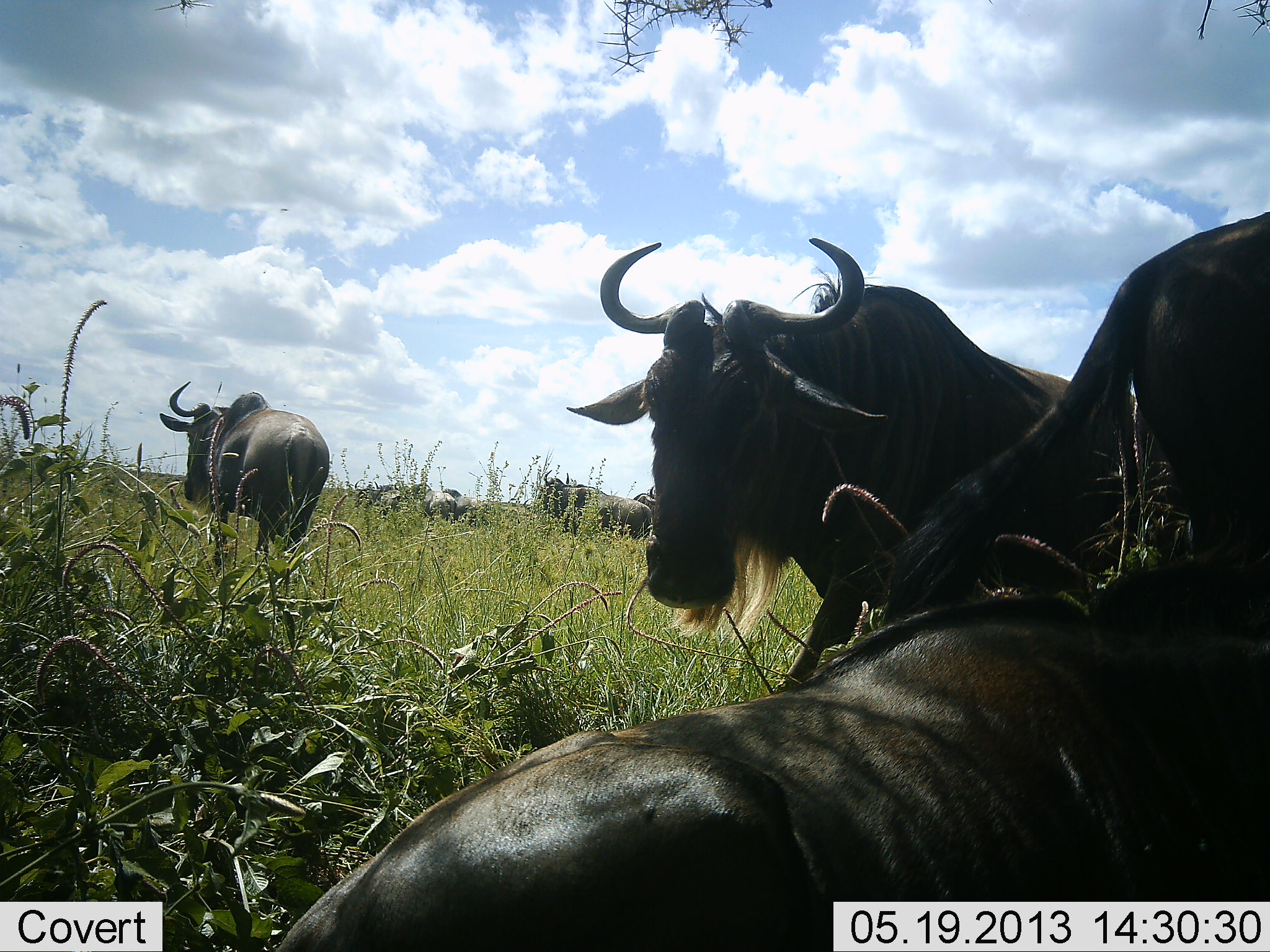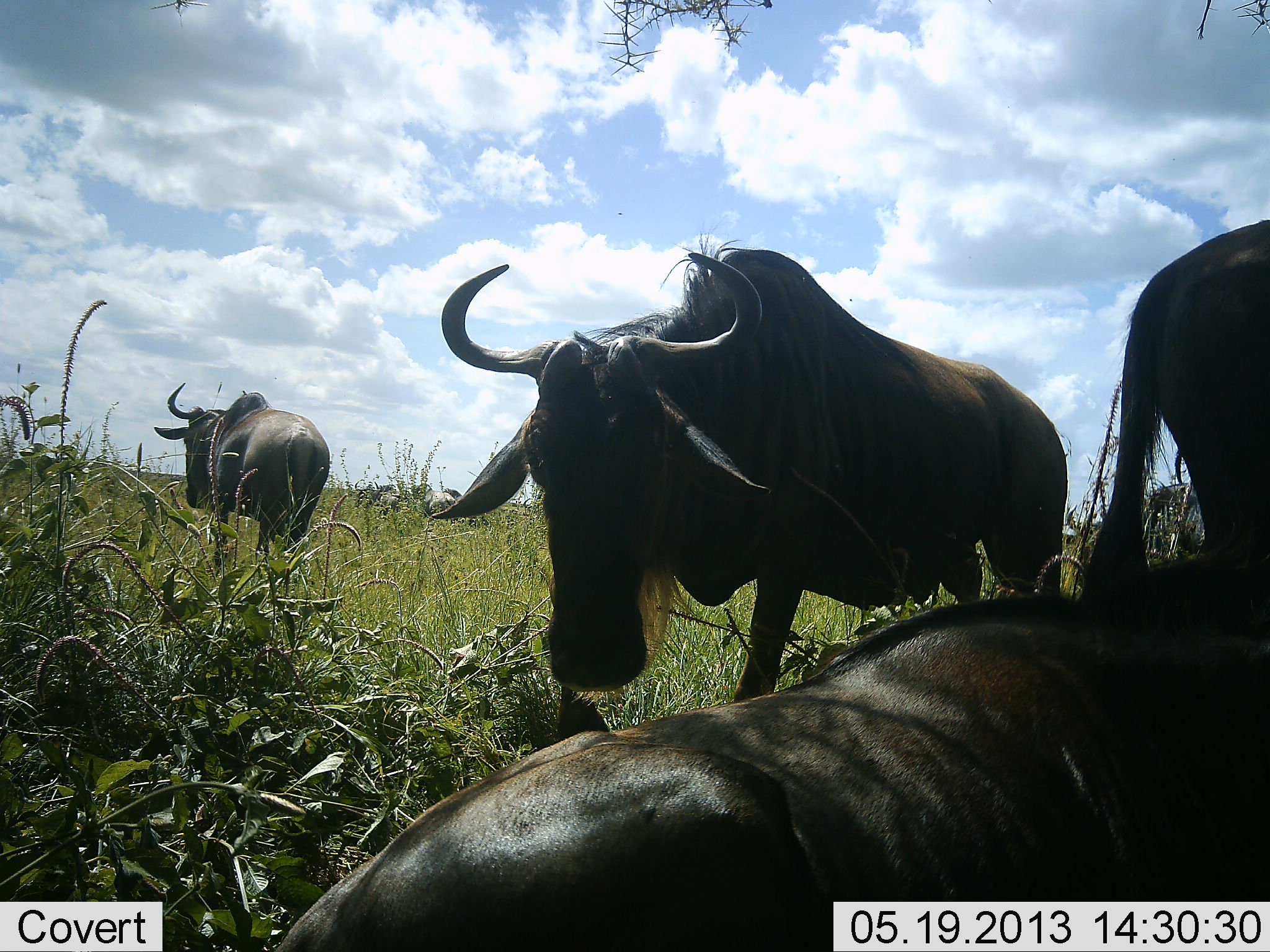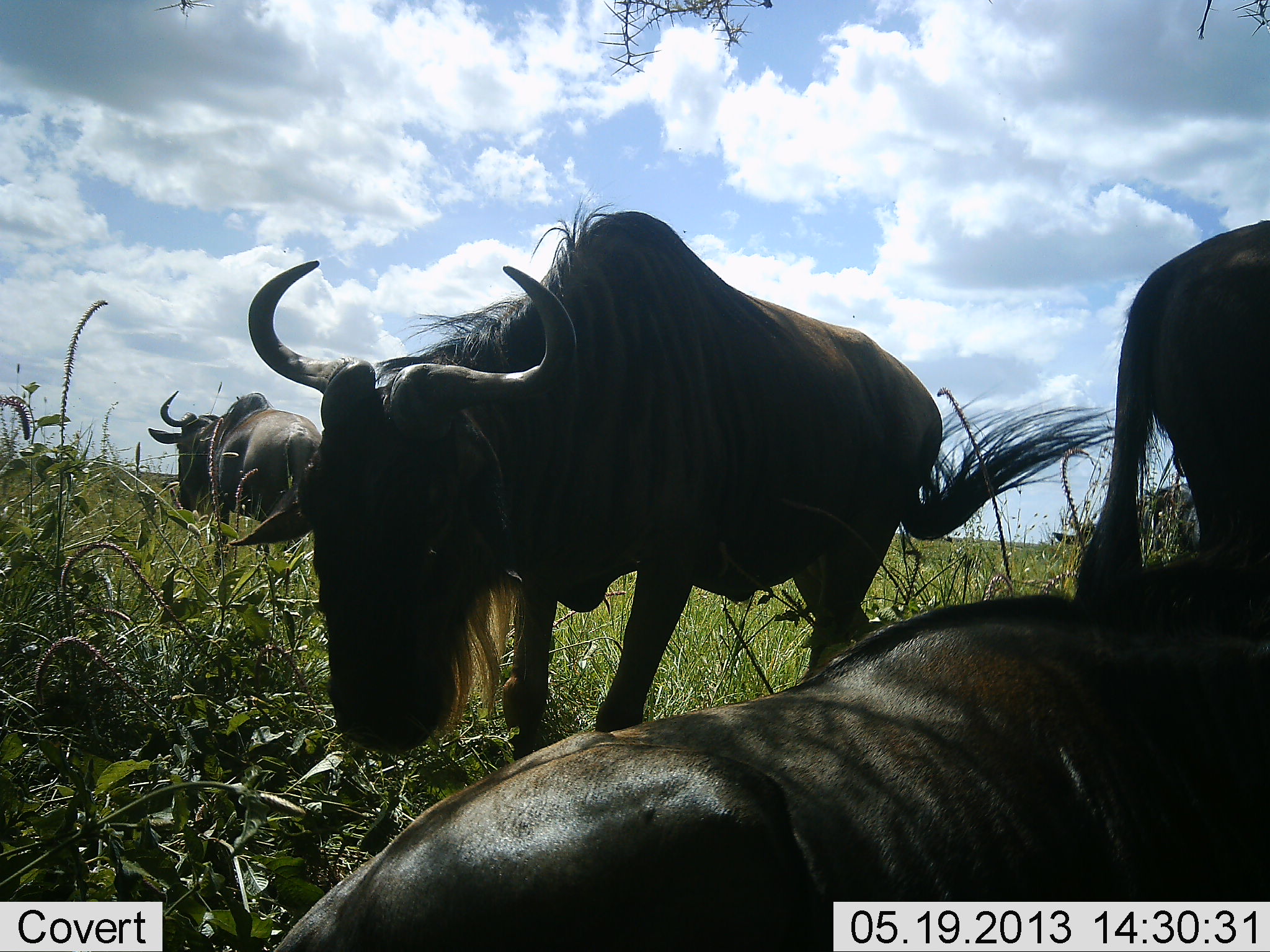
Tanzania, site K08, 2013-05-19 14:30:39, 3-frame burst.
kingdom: Animalia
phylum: Chordata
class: Mammalia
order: Artiodactyla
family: Bovidae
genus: Connochaetes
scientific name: Connochaetes taurinus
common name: blue wildebeest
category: wildebeest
Wildebeest (blue wildebeest) (Connochaetes taurinus), count 4. Behavior (volunteer vote fractions): standing 80%, resting 90%, moving 70%, interacting 5%. Young present (vote fraction): 0%. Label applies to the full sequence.